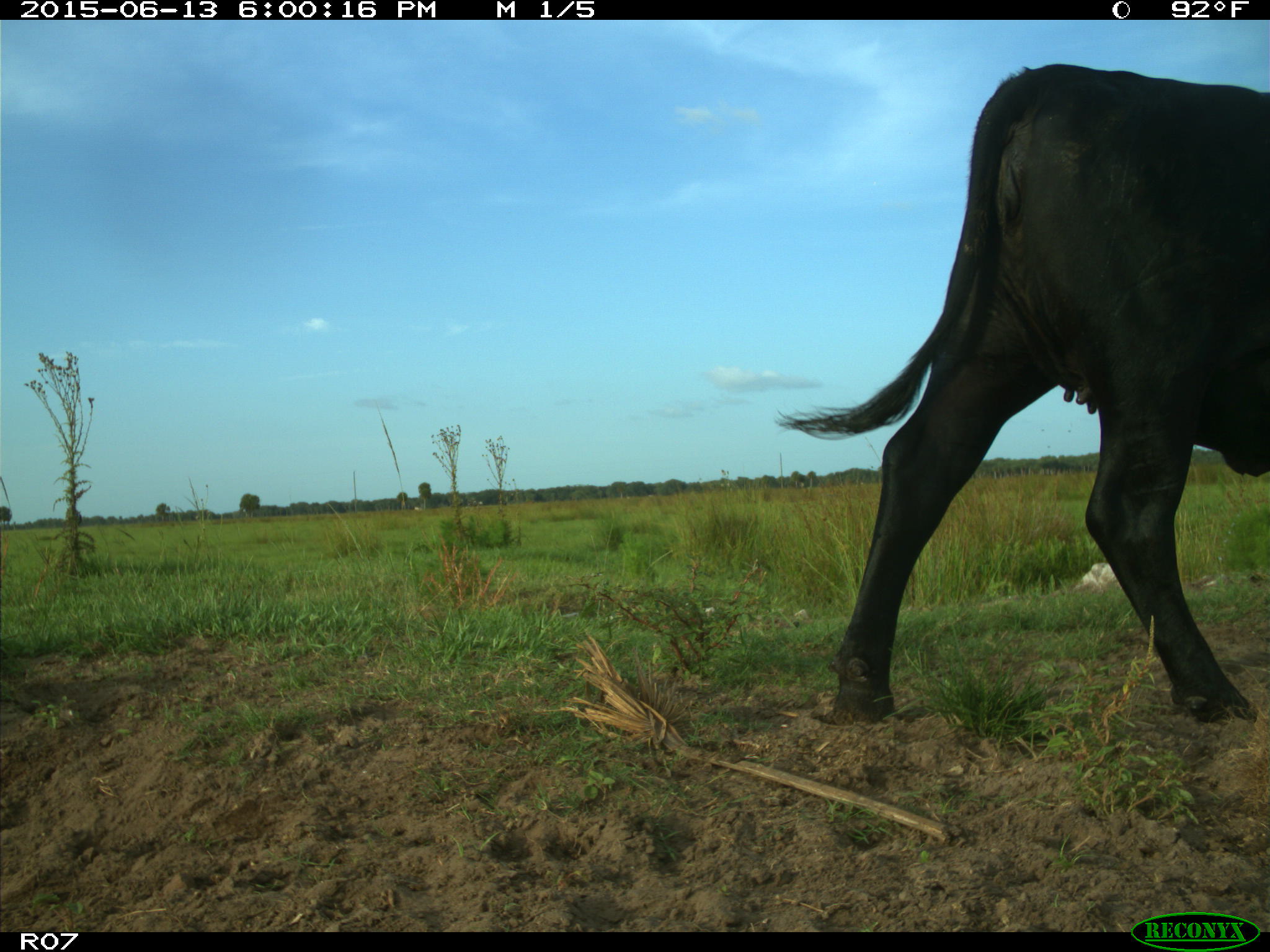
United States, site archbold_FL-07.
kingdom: Animalia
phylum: Chordata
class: Mammalia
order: Artiodactyla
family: Bovidae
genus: Bos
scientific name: Bos taurus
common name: domestic cow